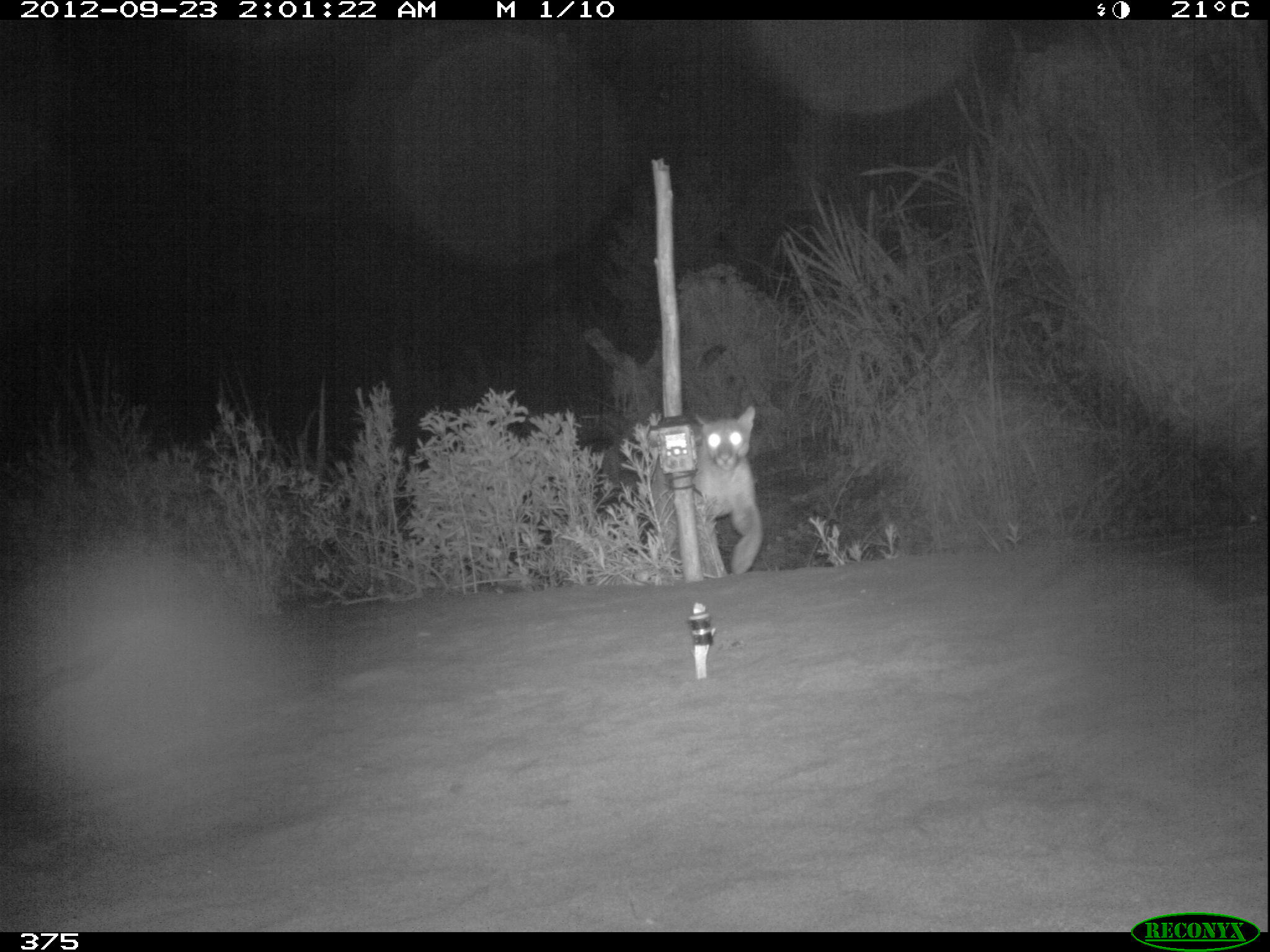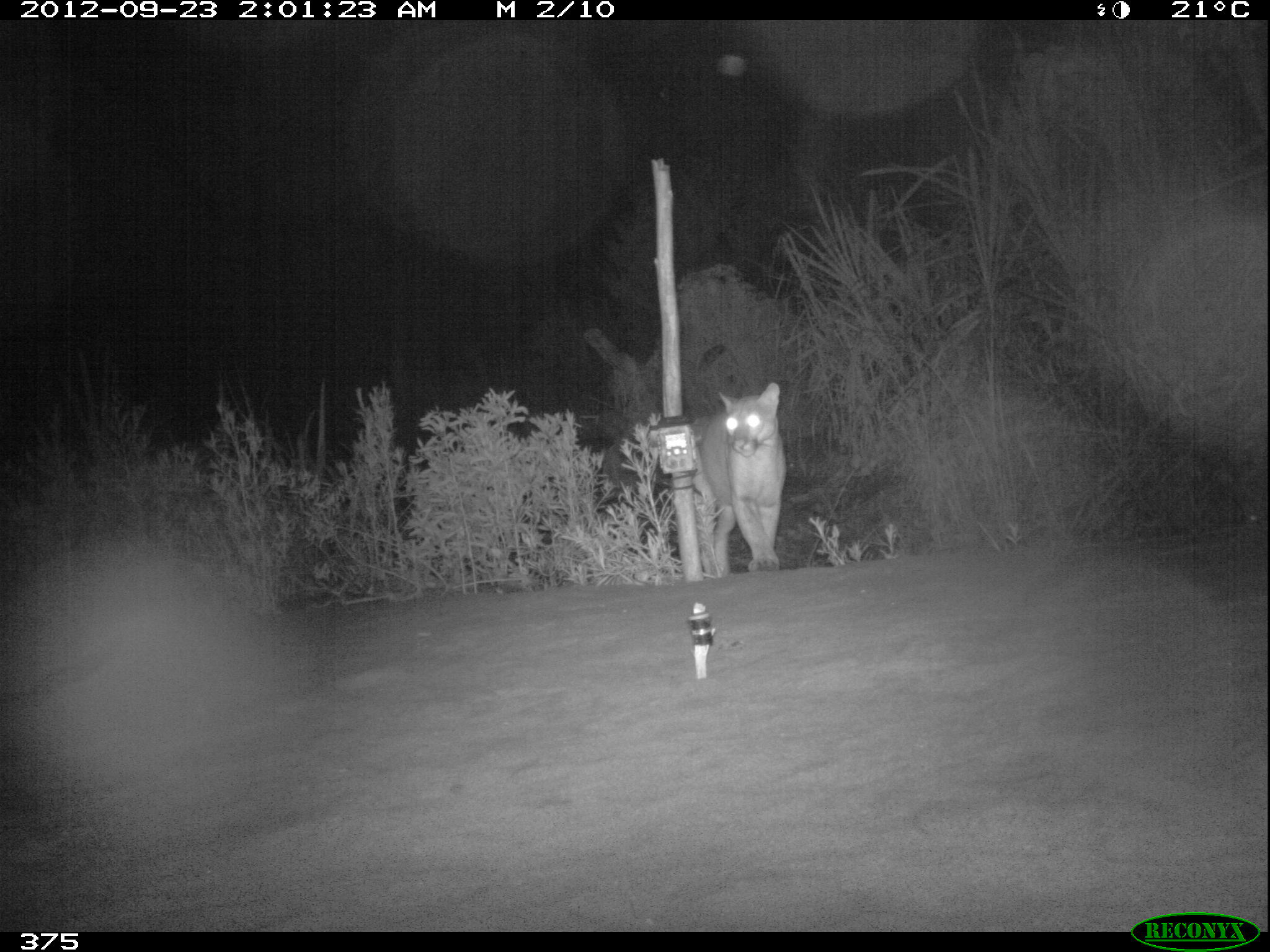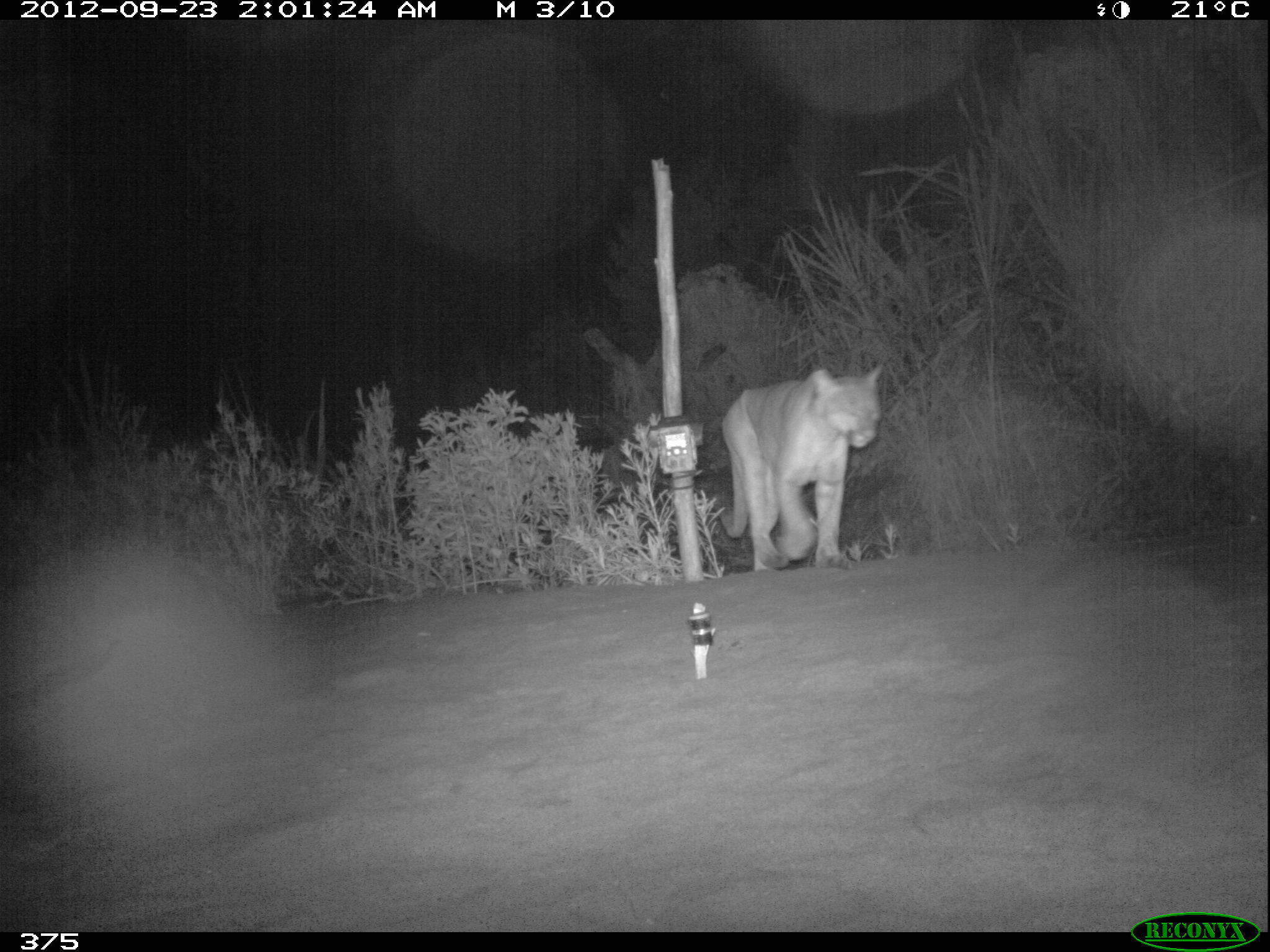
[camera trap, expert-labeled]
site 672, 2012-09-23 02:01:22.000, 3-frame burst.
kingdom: Animalia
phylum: Chordata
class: Mammalia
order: Carnivora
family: Felidae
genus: Puma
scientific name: Puma concolor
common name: mountain lion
Puma concolor (mountain lion).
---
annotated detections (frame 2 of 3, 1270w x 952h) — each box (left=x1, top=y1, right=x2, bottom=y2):
puma concolor: (left=689, top=381, right=787, bottom=576)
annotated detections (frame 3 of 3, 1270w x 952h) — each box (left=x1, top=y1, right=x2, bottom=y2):
puma concolor: (left=718, top=364, right=884, bottom=572)